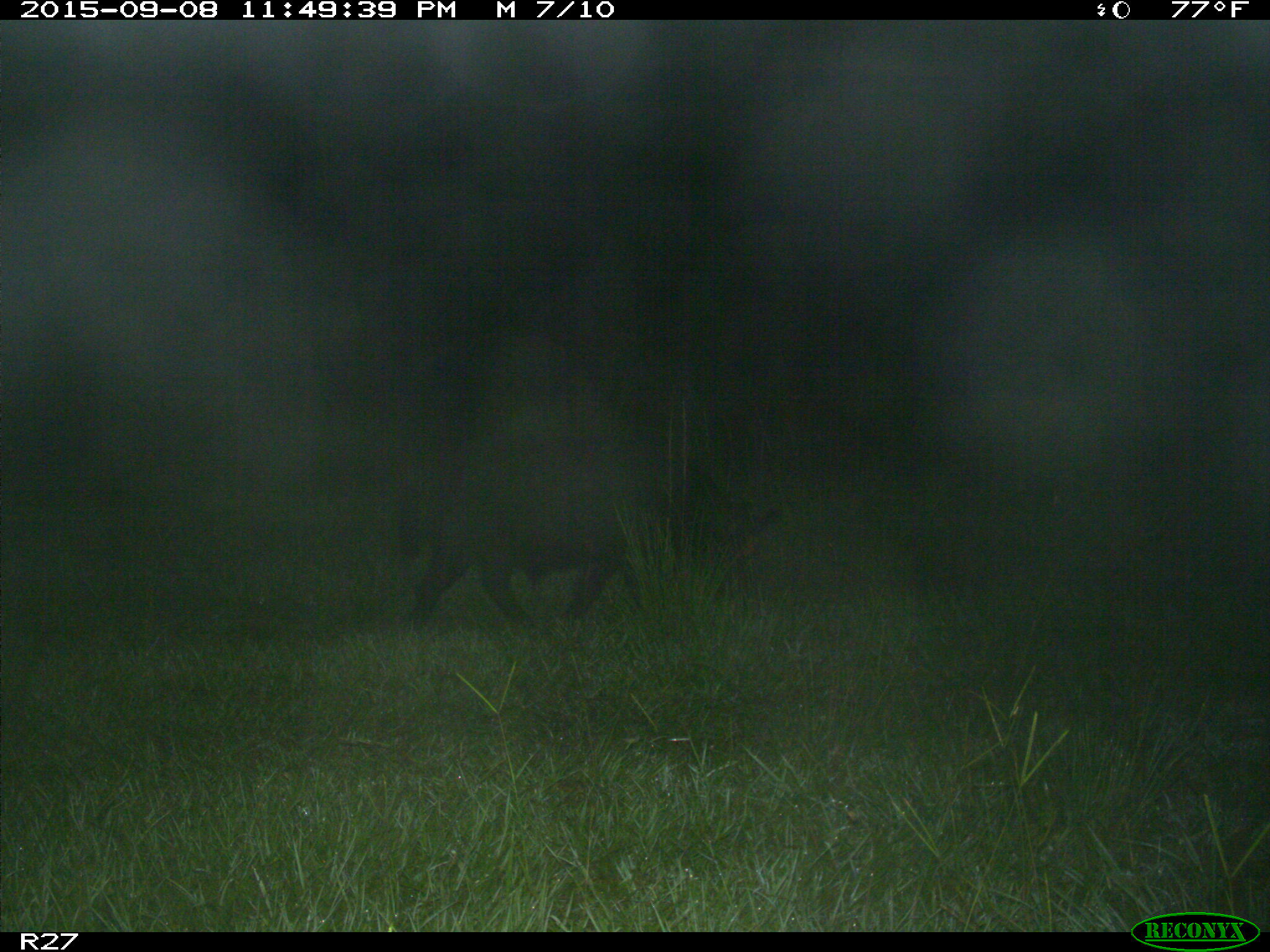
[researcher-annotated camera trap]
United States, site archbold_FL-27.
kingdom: Animalia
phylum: Chordata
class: Mammalia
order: Artiodactyla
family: Suidae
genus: Sus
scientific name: Sus scrofa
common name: wild boar